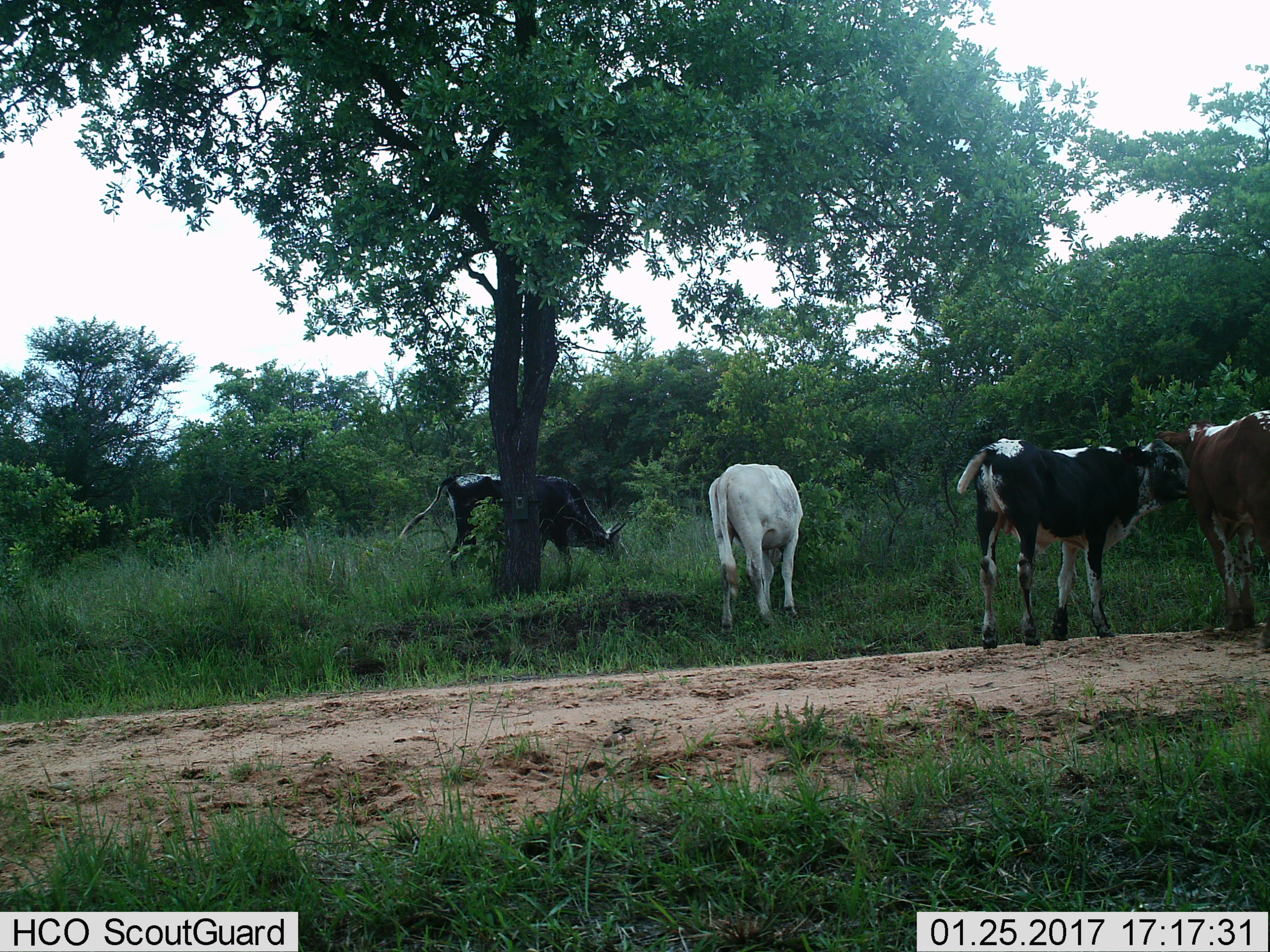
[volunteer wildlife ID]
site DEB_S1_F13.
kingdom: Animalia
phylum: Chordata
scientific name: Vertebrata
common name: domestic animal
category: domesticanimal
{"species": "domesticanimal (domestic animal) (Vertebrata)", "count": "4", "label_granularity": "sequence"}